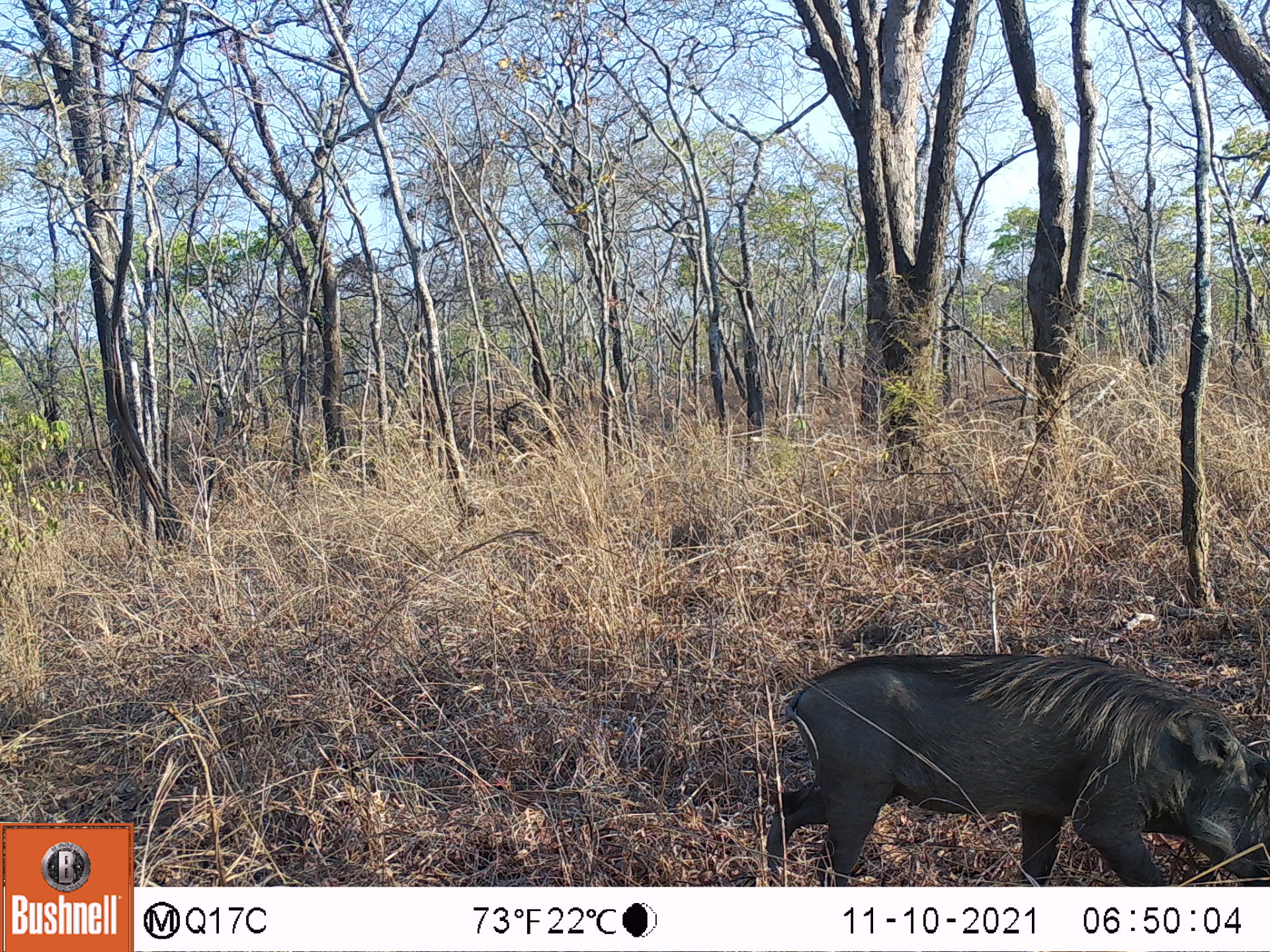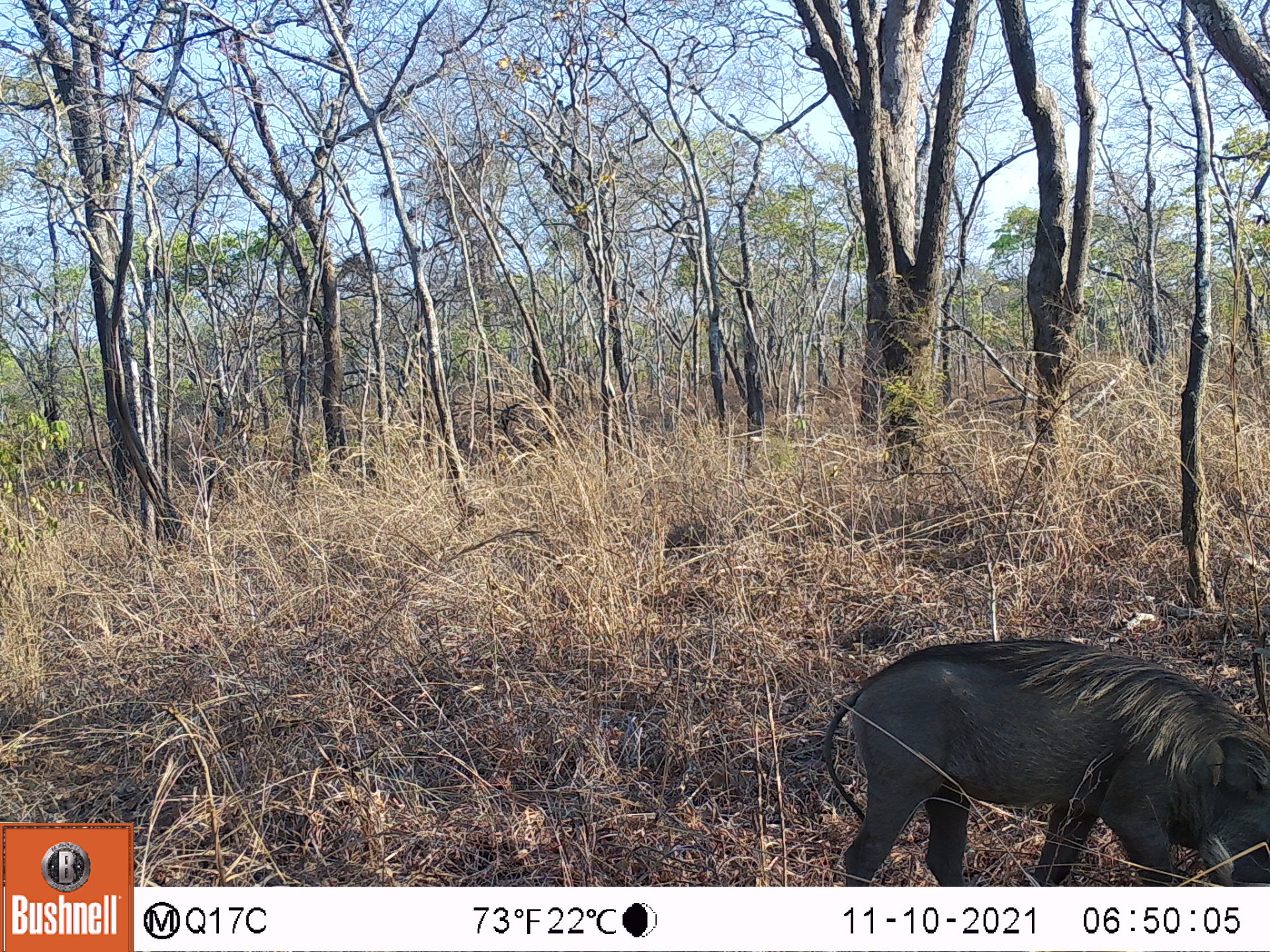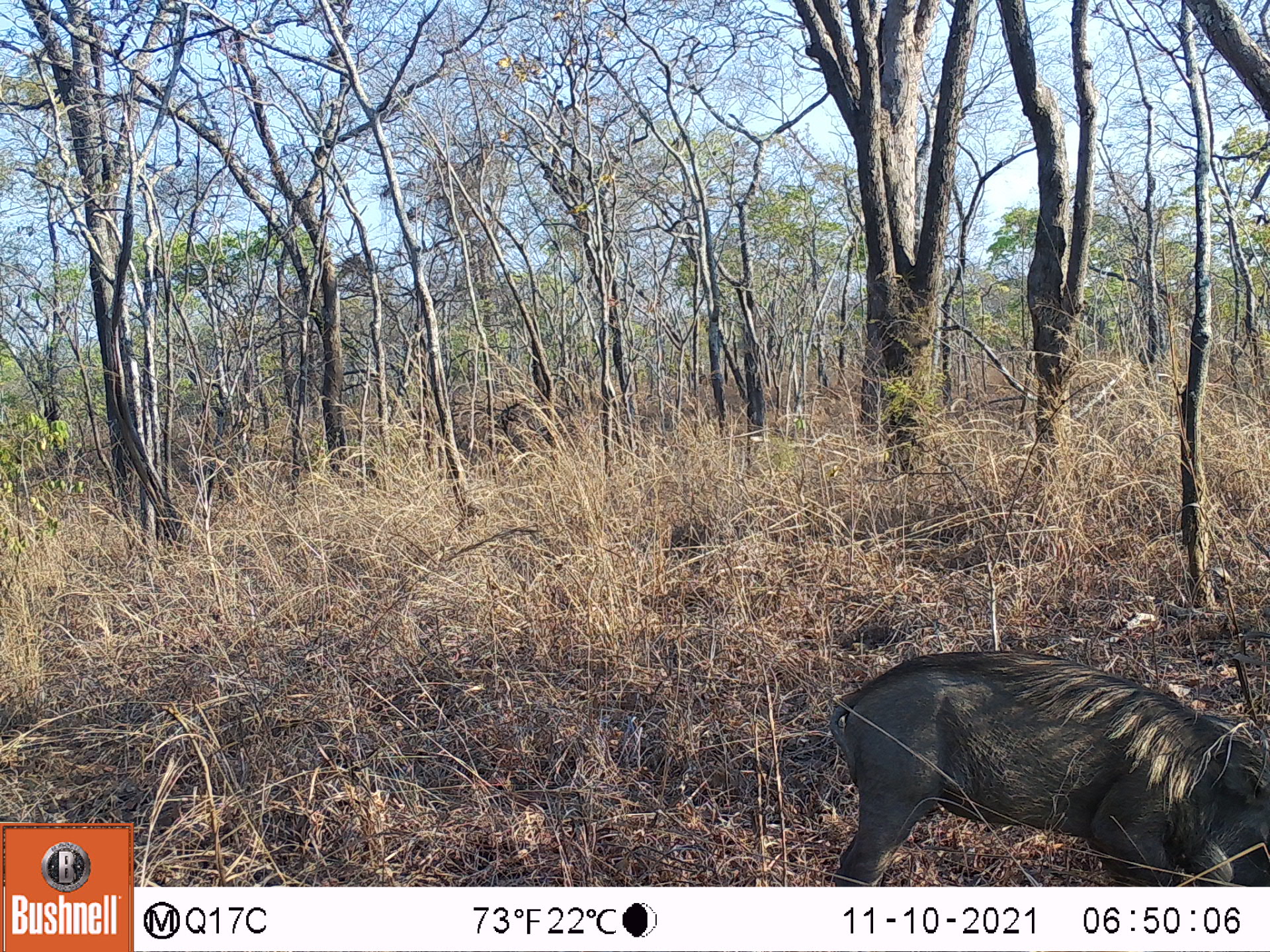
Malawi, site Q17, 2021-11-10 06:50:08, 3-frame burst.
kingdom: Animalia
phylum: Chordata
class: Mammalia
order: Artiodactyla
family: Suidae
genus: Phacochoerus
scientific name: Phacochoerus africanus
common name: common warthog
Common warthog (Phacochoerus africanus), count 1.